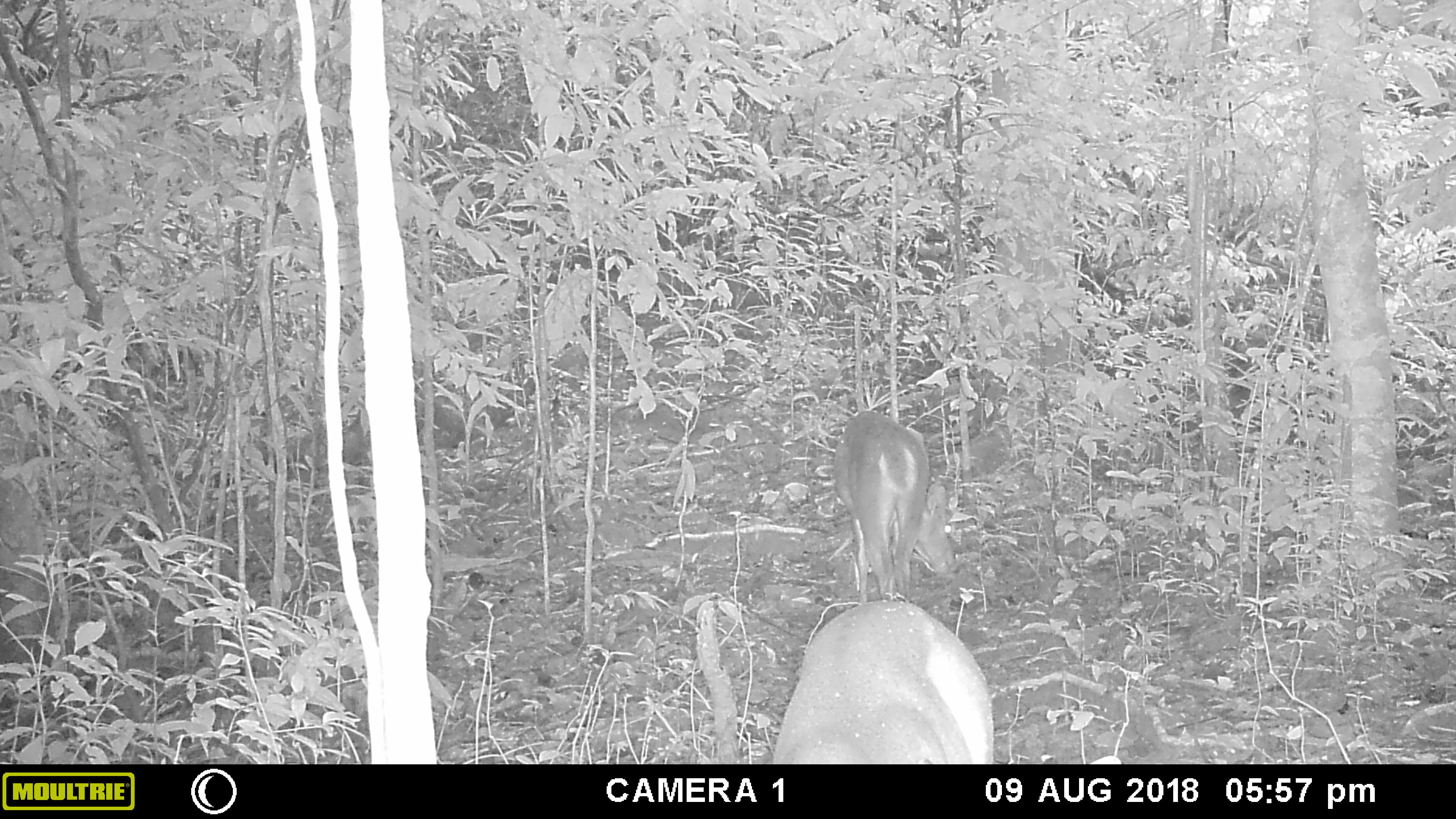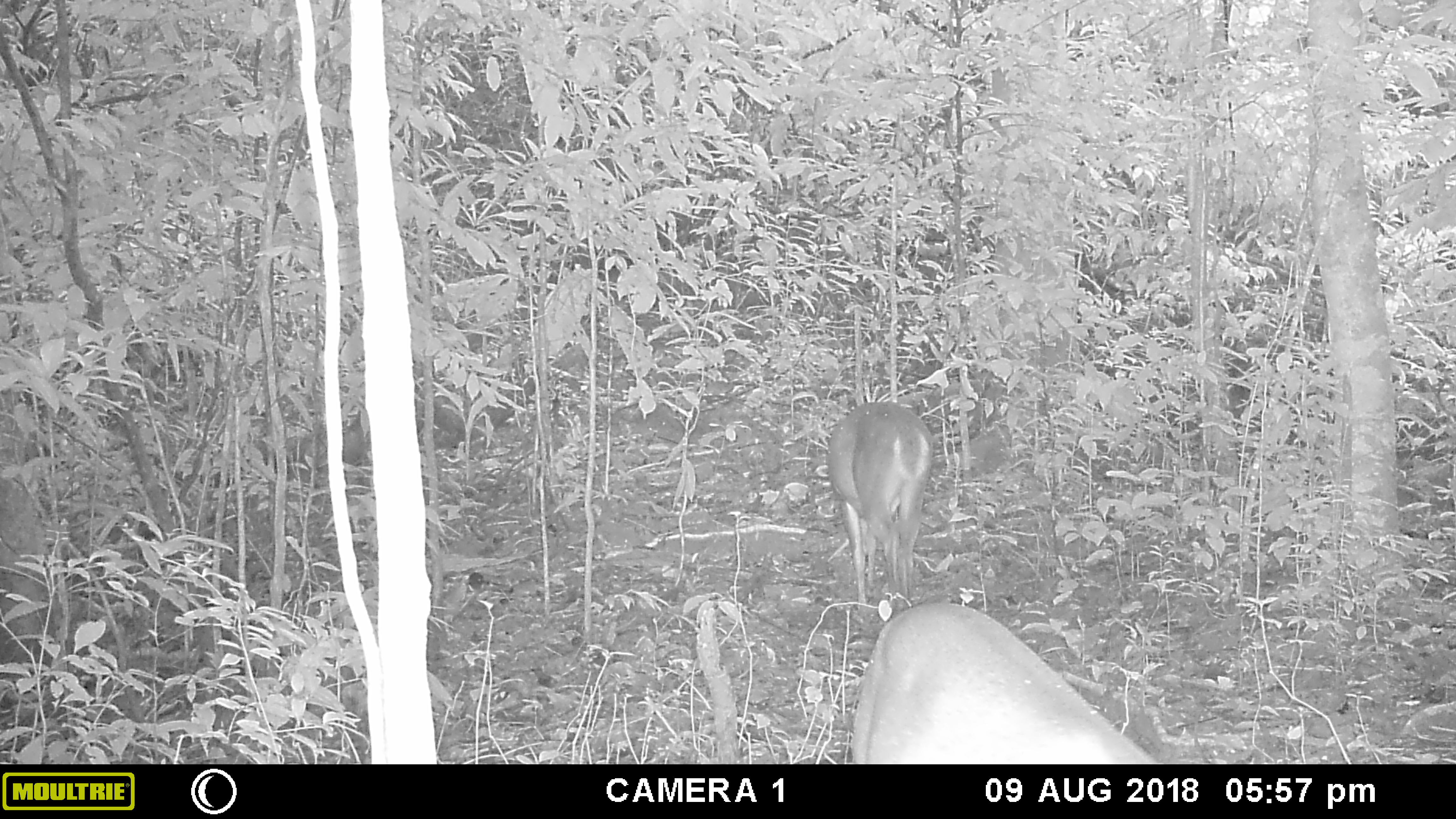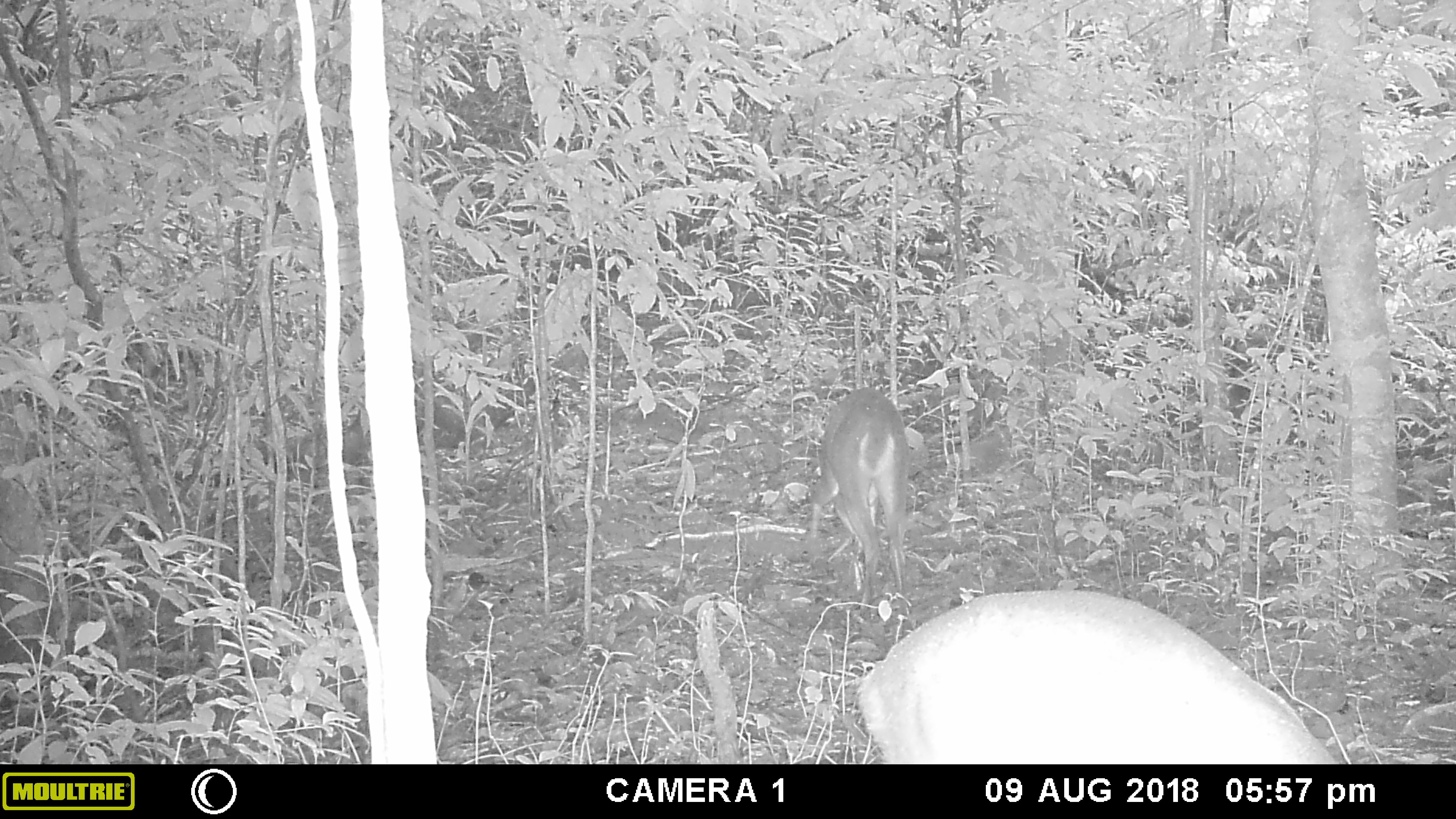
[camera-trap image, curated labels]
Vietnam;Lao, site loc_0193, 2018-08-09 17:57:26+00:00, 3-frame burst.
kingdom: Animalia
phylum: Chordata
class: Mammalia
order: Artiodactyla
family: Cervidae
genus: Muntiacus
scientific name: Muntiacus vuquangensis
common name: large-antlered muntjac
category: large antlered muntjac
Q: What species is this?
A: Large antlered muntjac (large-antlered muntjac) (Muntiacus vuquangensis).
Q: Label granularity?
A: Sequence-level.